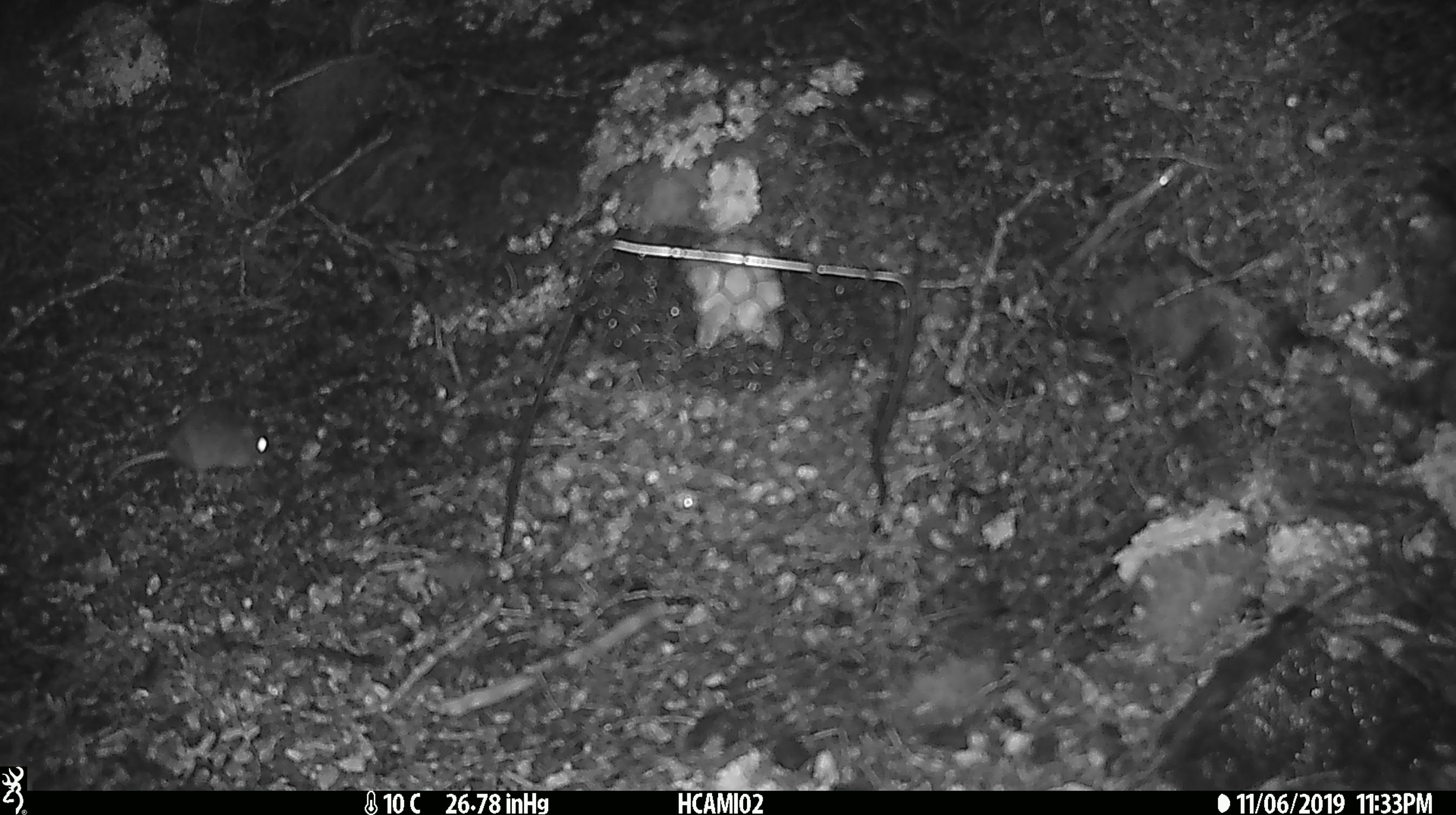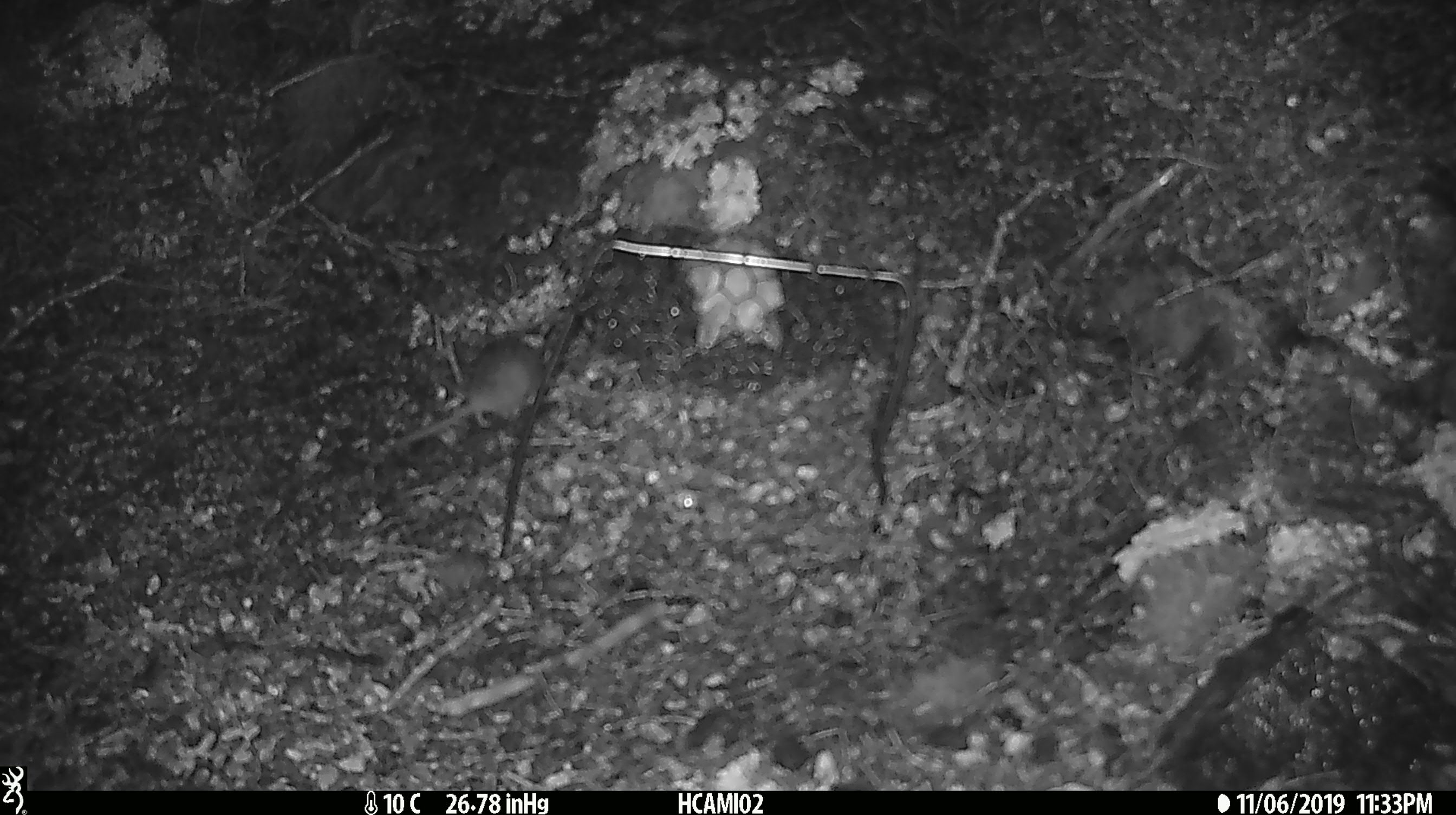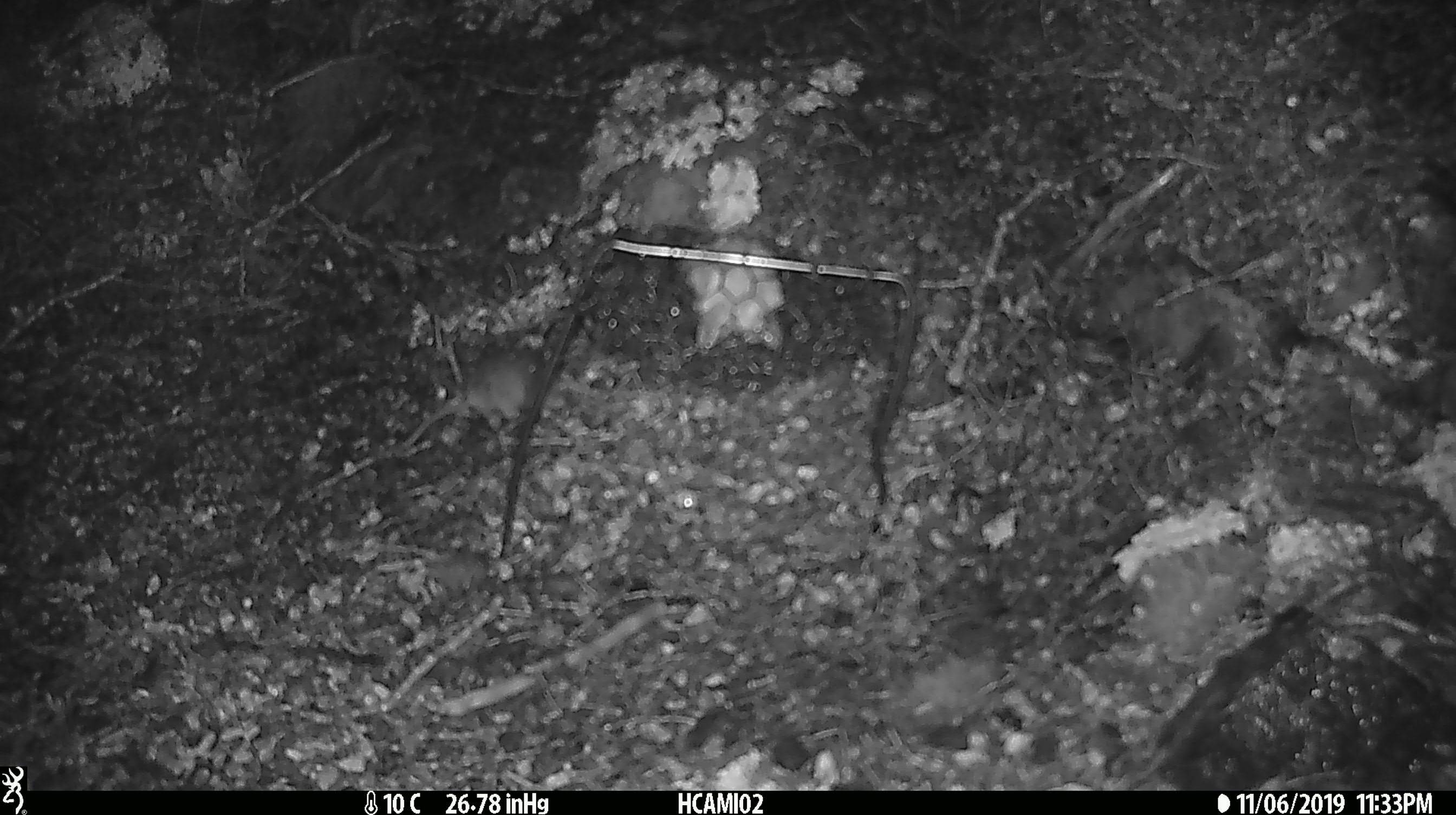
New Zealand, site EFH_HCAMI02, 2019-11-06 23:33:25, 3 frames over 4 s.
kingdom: Animalia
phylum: Chordata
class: Mammalia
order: Rodentia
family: Muridae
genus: Mus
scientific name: Mus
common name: mouse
Mouse (Mus).